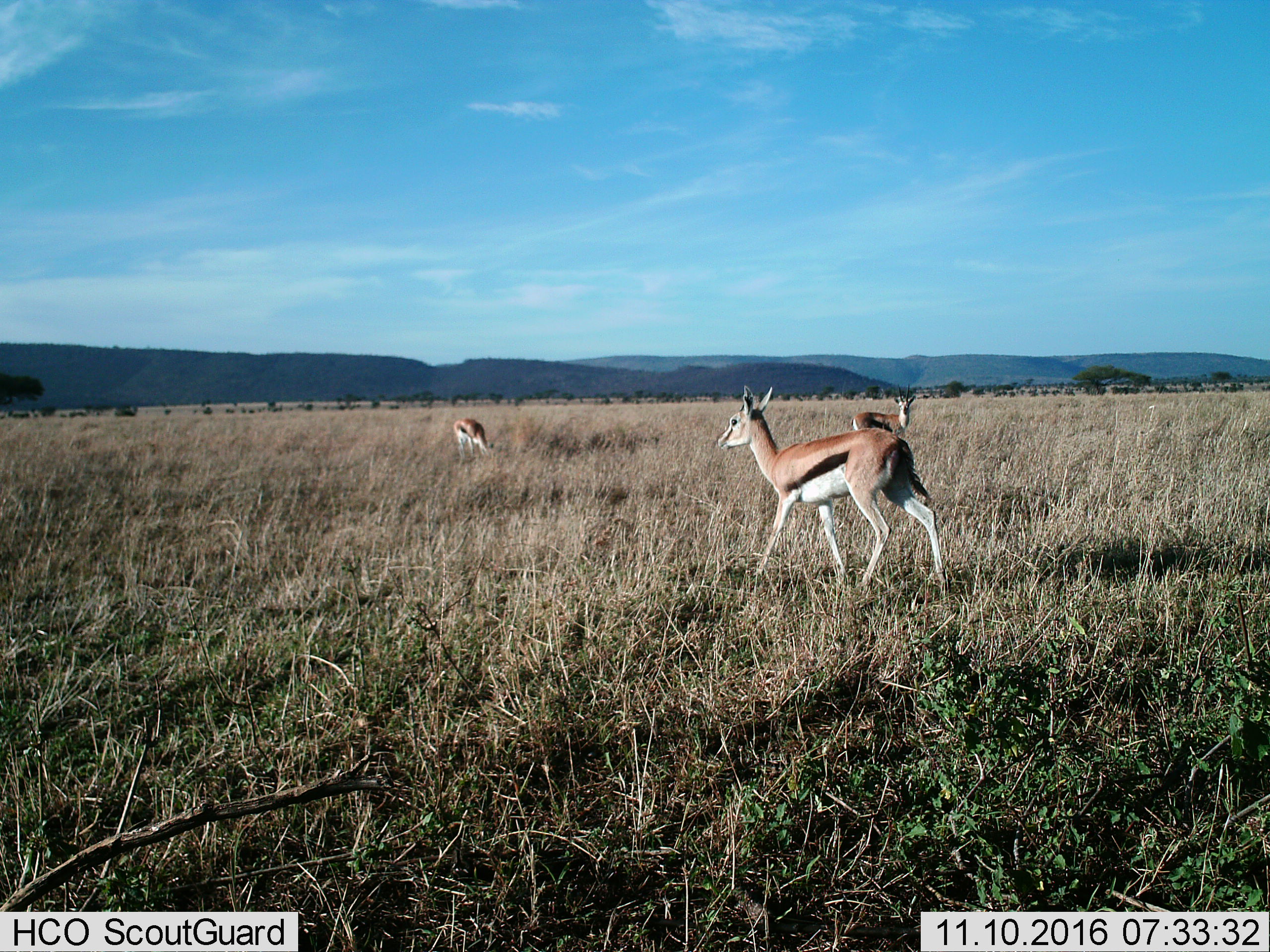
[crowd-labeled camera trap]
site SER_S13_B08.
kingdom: Animalia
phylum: Chordata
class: Mammalia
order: Artiodactyla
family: Bovidae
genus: Eudorcas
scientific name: Eudorcas thomsonii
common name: thomson's gazelle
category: gazellethomsons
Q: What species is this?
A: Gazellethomsons (thomson's gazelle) (Eudorcas thomsonii).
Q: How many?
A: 3.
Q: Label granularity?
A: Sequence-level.